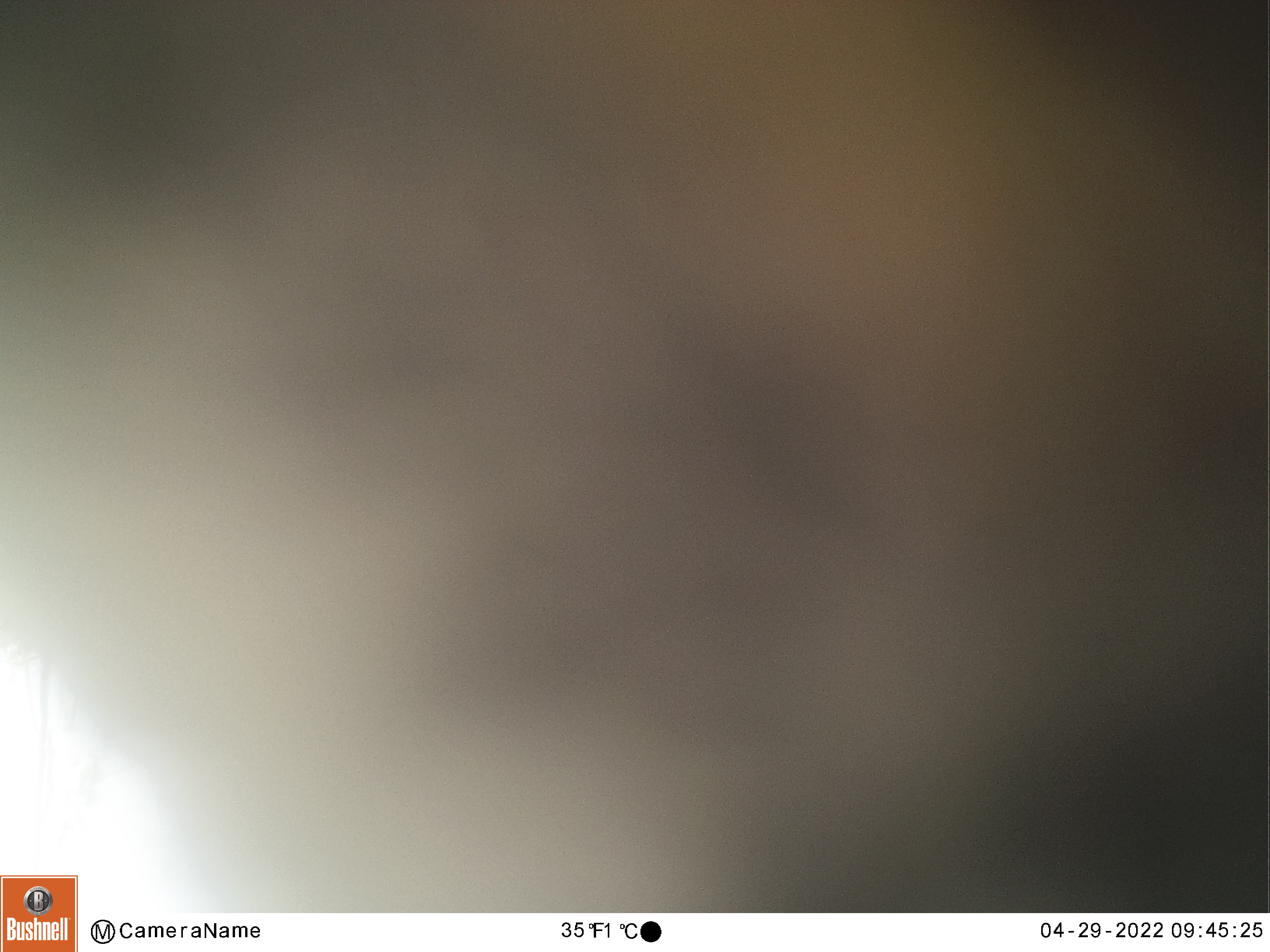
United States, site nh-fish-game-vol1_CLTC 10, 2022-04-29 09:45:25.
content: unidentified animal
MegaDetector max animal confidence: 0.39